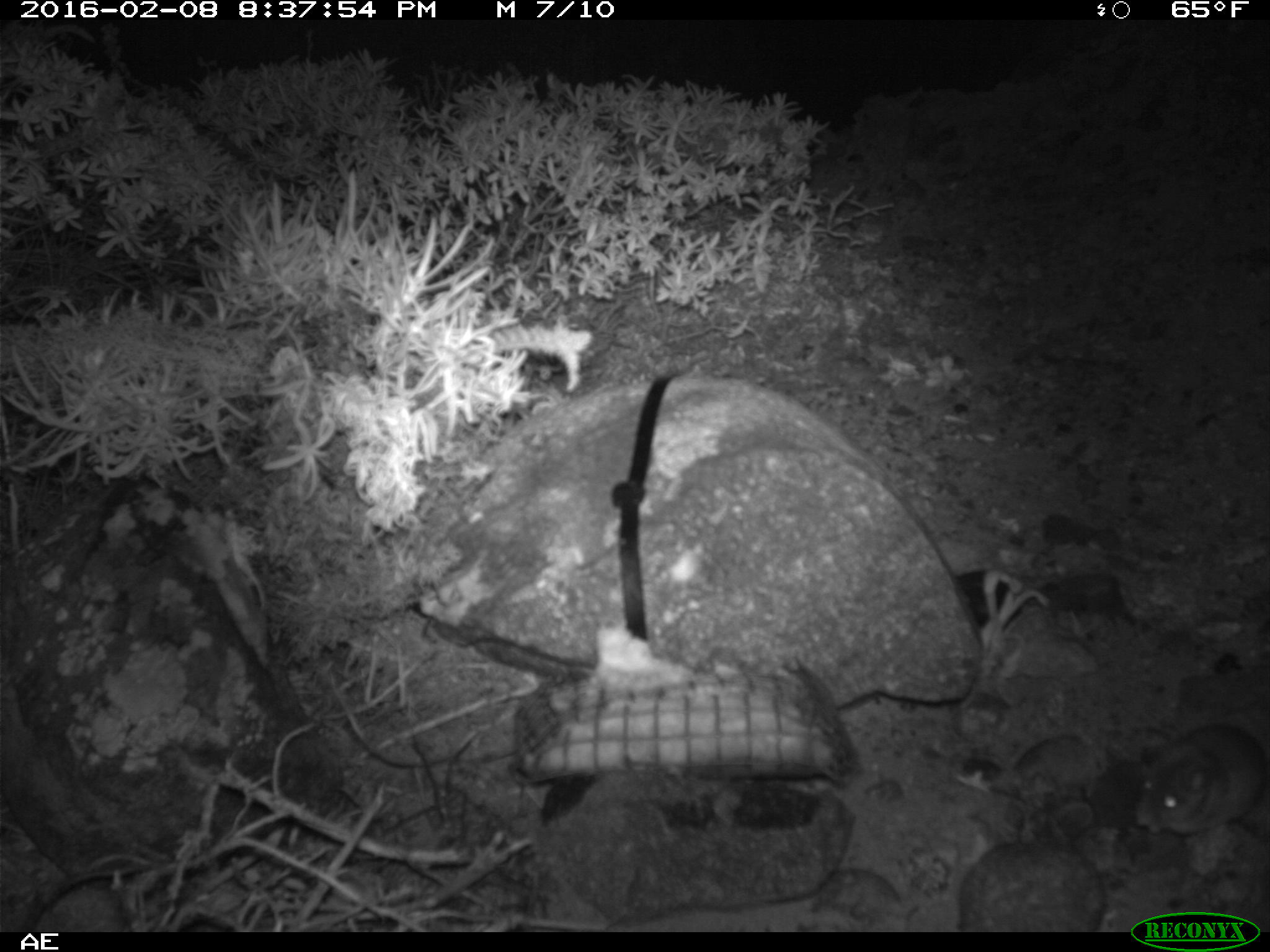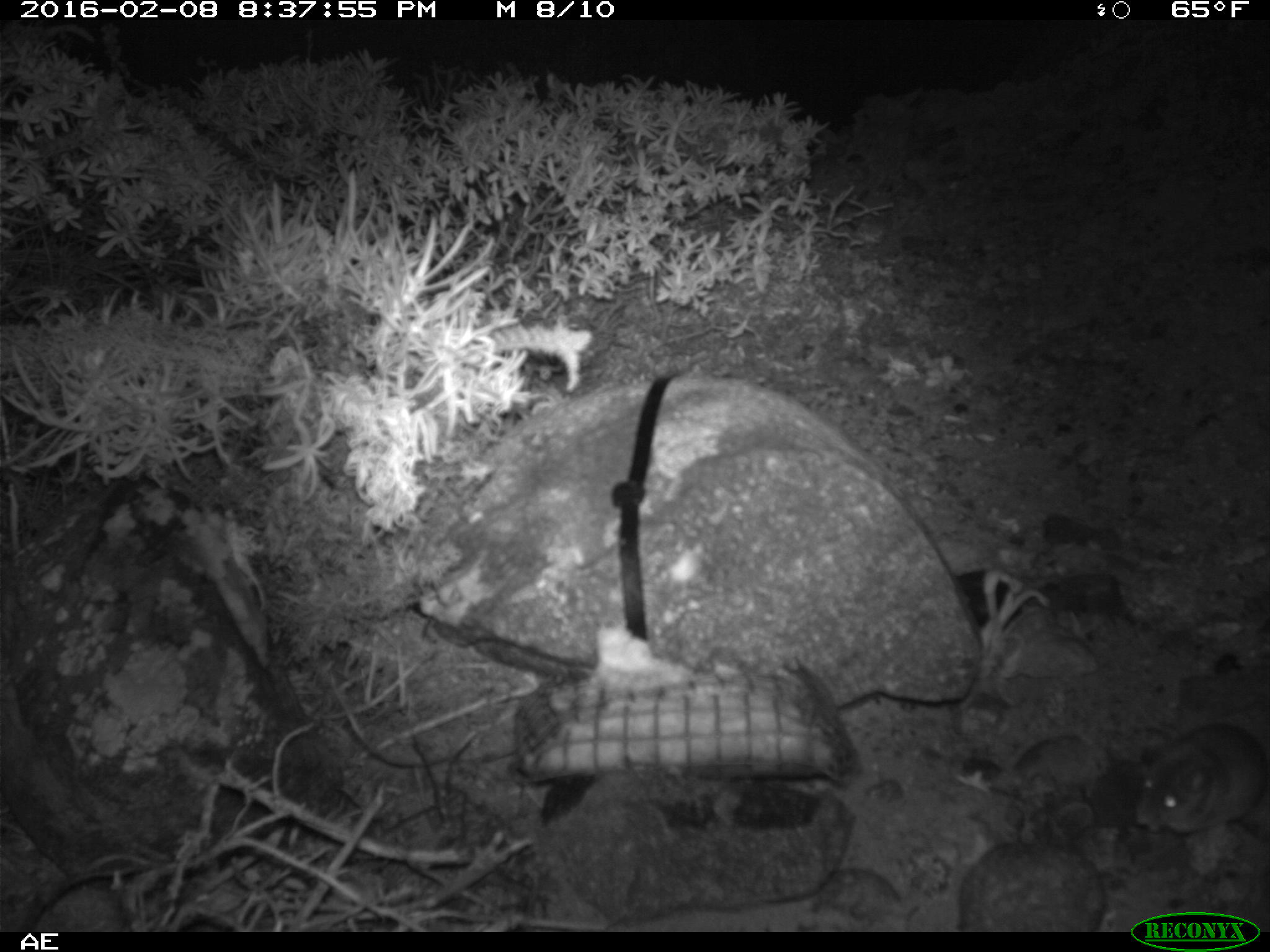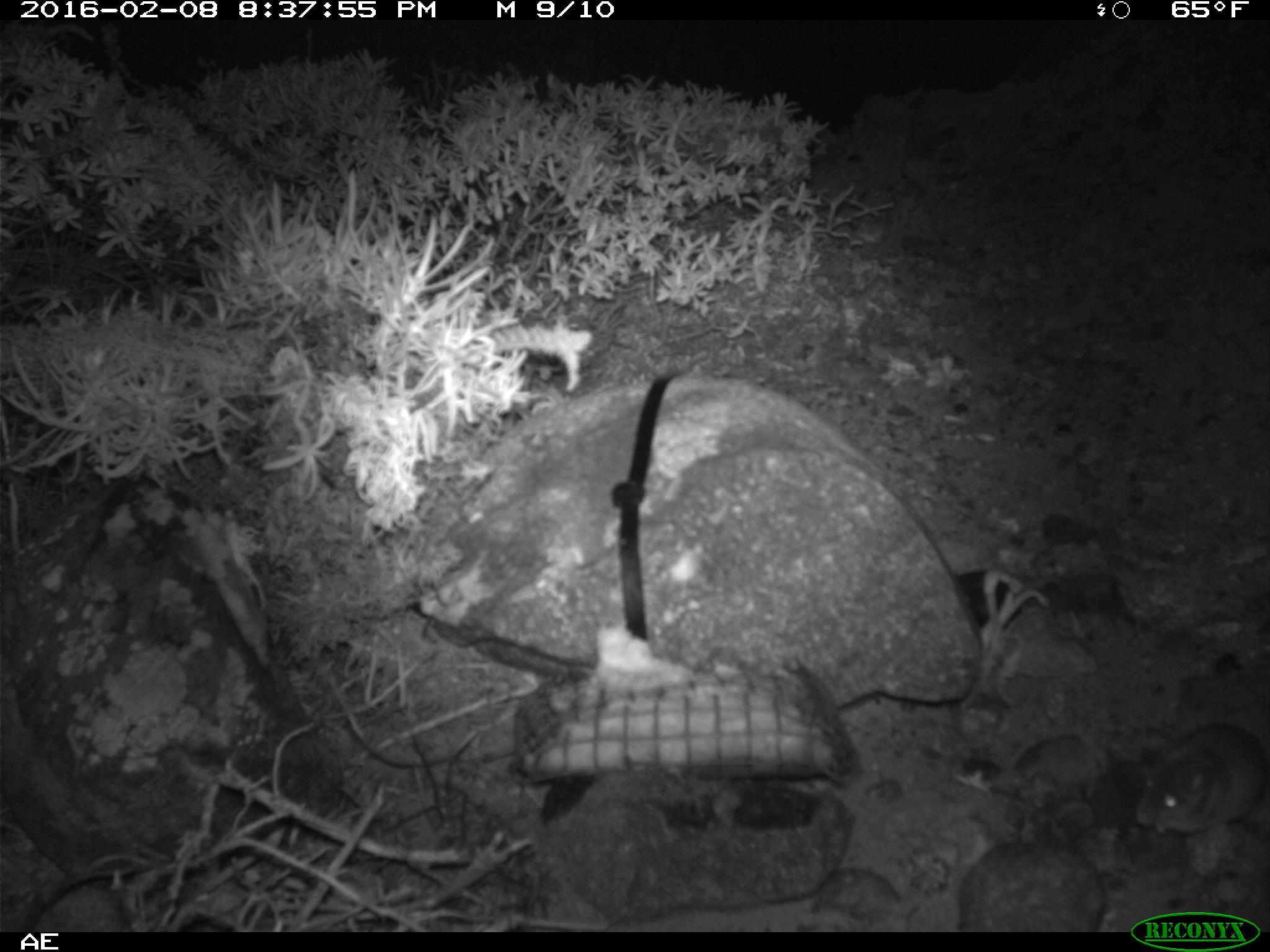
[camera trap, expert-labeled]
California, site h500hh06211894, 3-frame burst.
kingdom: Animalia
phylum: Chordata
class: Mammalia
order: Rodentia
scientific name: Rodentia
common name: rodent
Rodent (Rodentia).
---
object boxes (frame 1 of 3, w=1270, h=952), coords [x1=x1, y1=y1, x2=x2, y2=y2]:
rodent: [x1=1134, y1=722, x2=1269, y2=832]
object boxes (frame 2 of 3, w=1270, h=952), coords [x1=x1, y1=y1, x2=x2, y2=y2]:
rodent: [x1=1128, y1=726, x2=1269, y2=835]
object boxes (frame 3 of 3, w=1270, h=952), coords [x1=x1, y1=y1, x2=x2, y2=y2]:
rodent: [x1=1134, y1=722, x2=1269, y2=835]